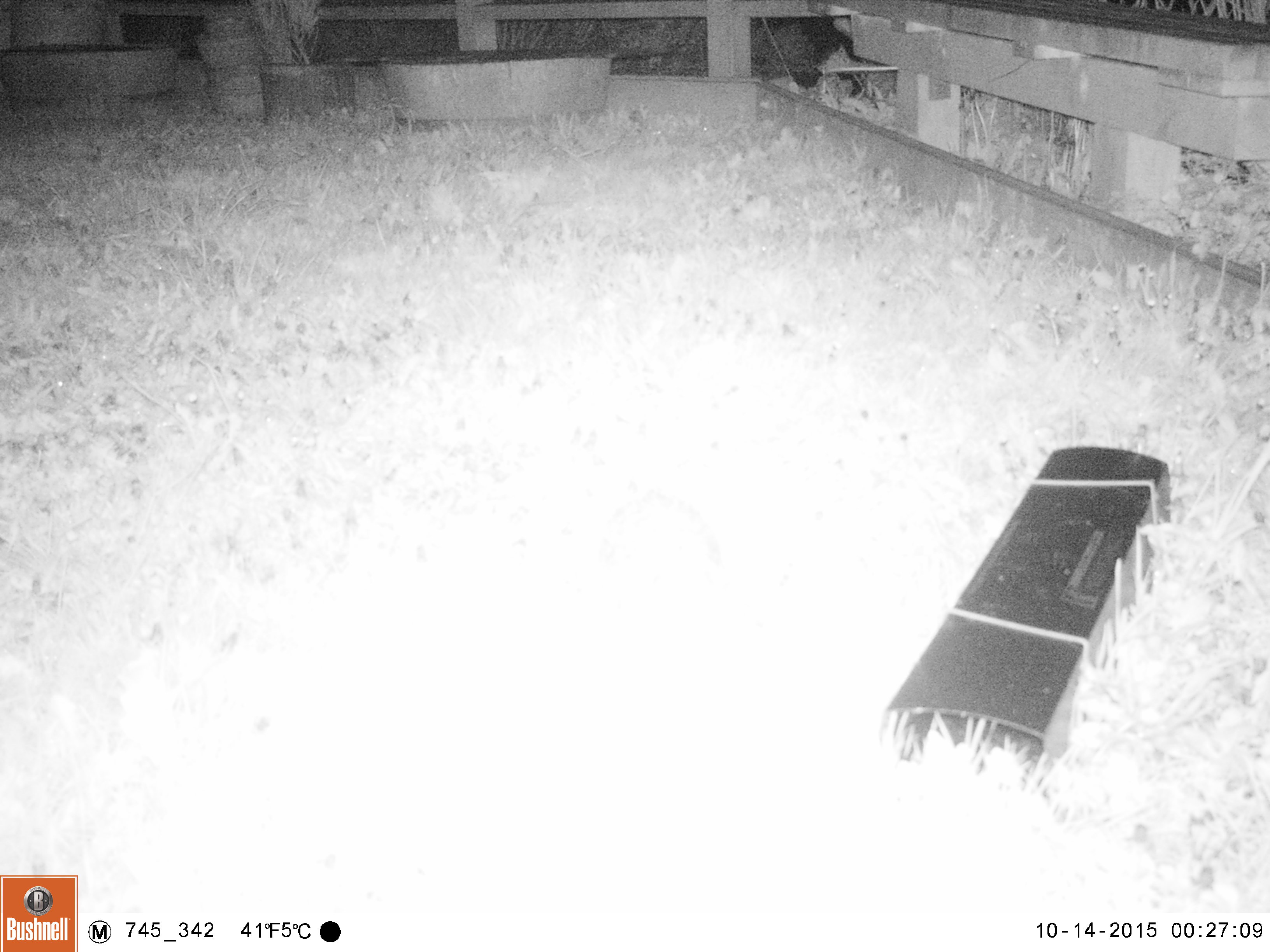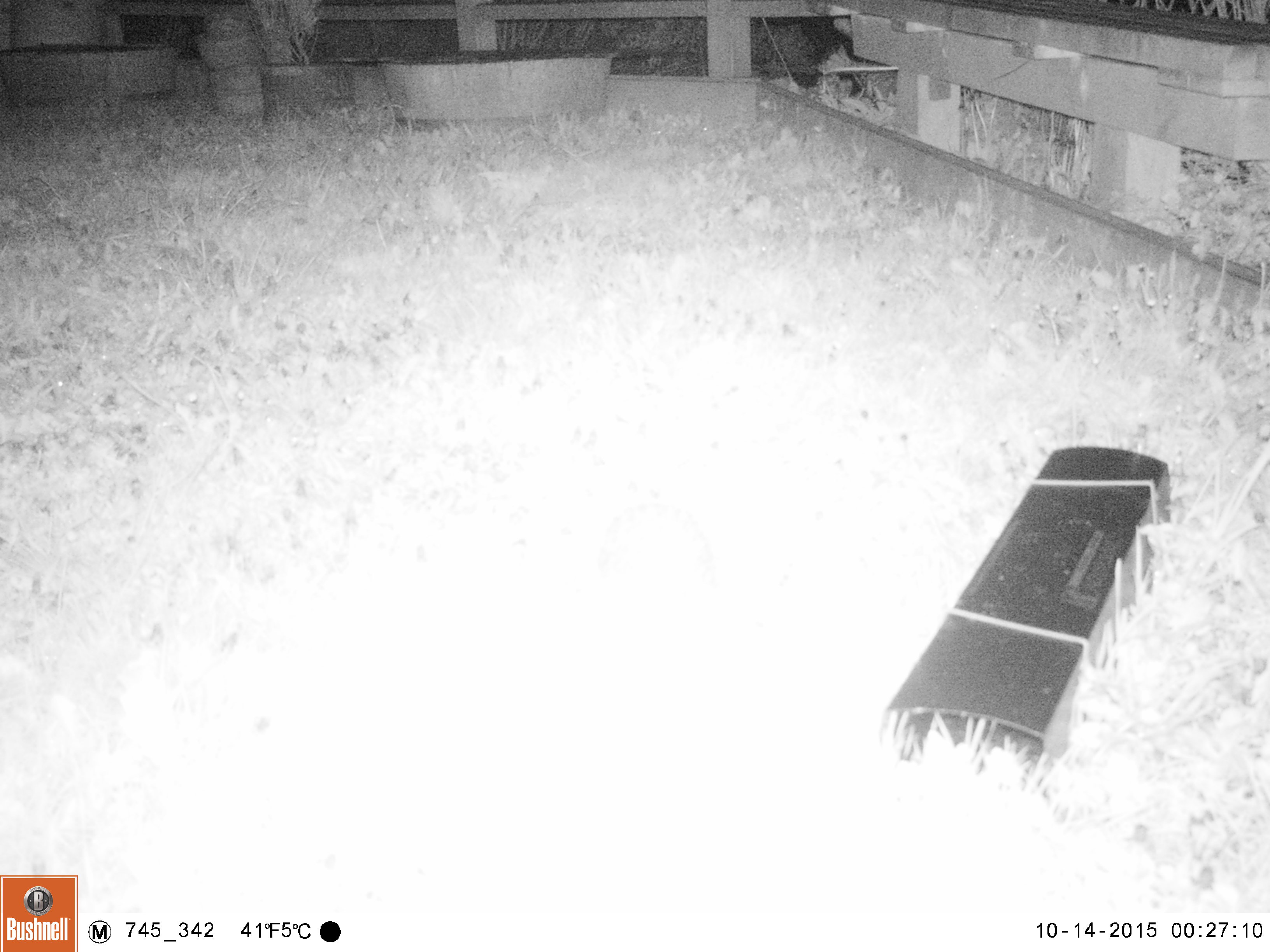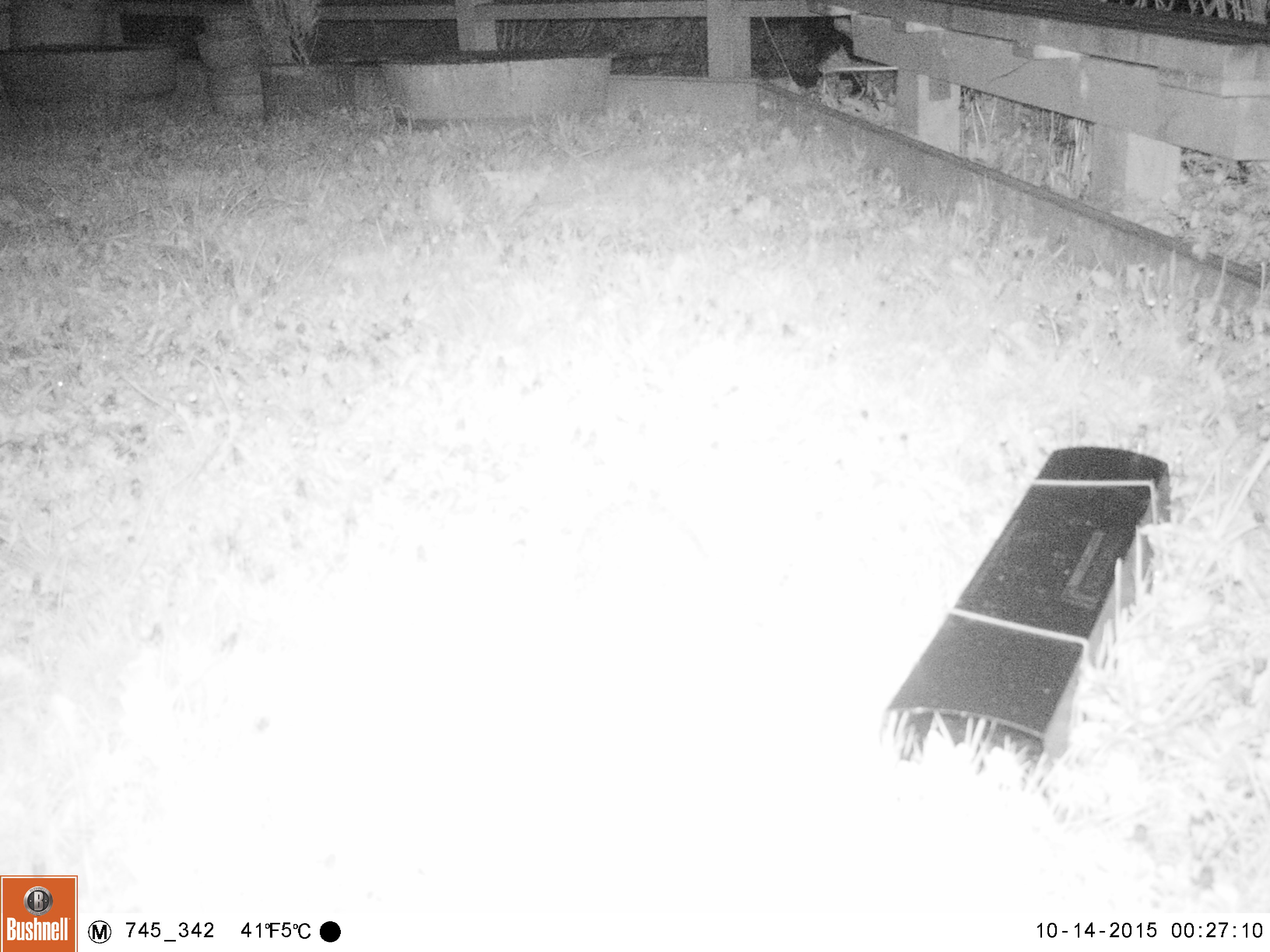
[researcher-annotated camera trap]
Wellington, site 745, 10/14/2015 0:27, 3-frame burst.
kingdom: Animalia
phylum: Chordata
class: Mammalia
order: Eulipotyphla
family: Erinaceidae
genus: Erinaceus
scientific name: Erinaceus europaeus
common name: hedgehog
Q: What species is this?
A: Hedgehog (Erinaceus europaeus).